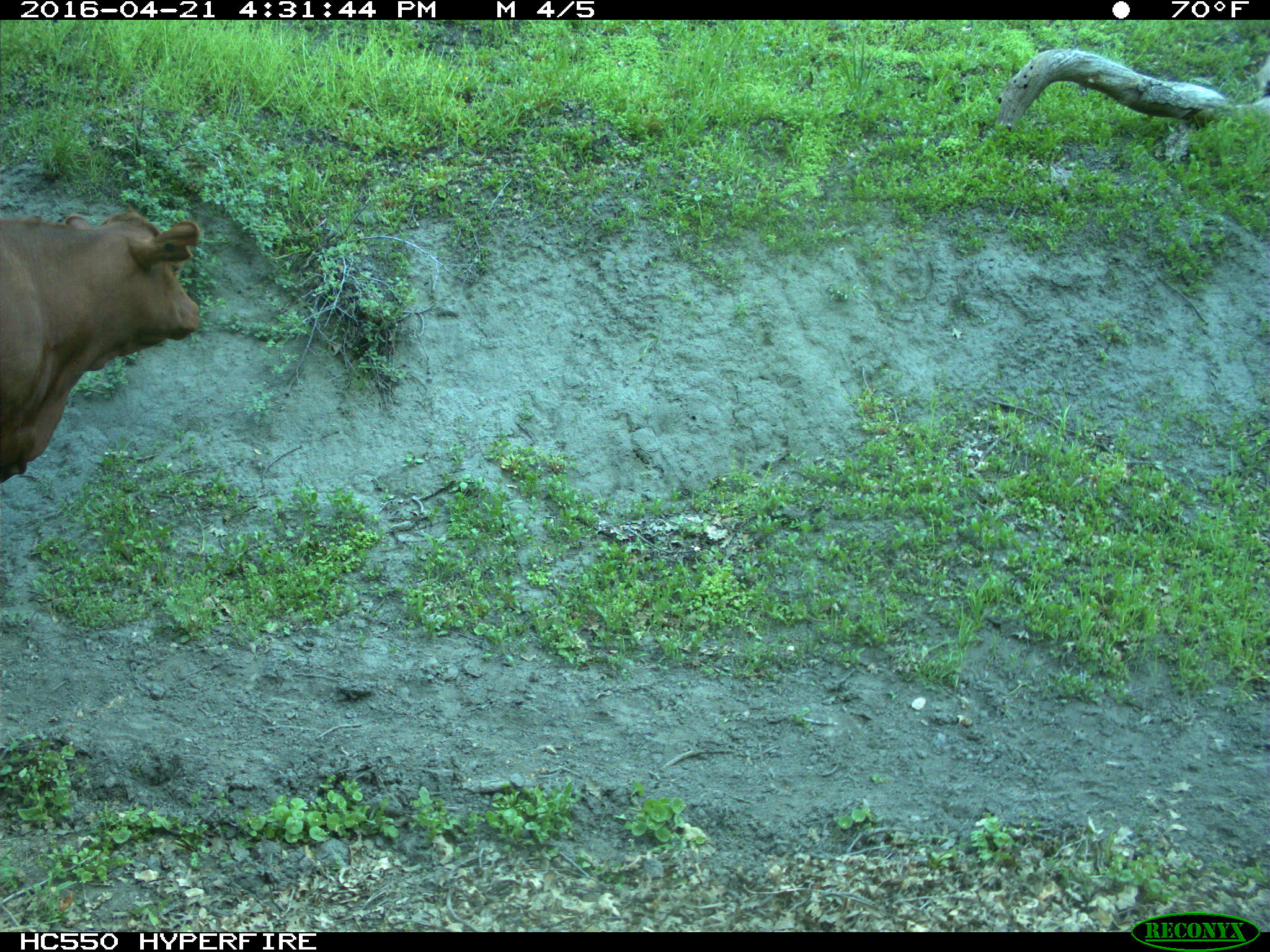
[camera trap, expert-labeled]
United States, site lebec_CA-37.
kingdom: Animalia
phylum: Chordata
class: Mammalia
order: Artiodactyla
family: Bovidae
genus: Bos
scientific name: Bos taurus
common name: domestic cow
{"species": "Bos taurus (domestic cow)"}